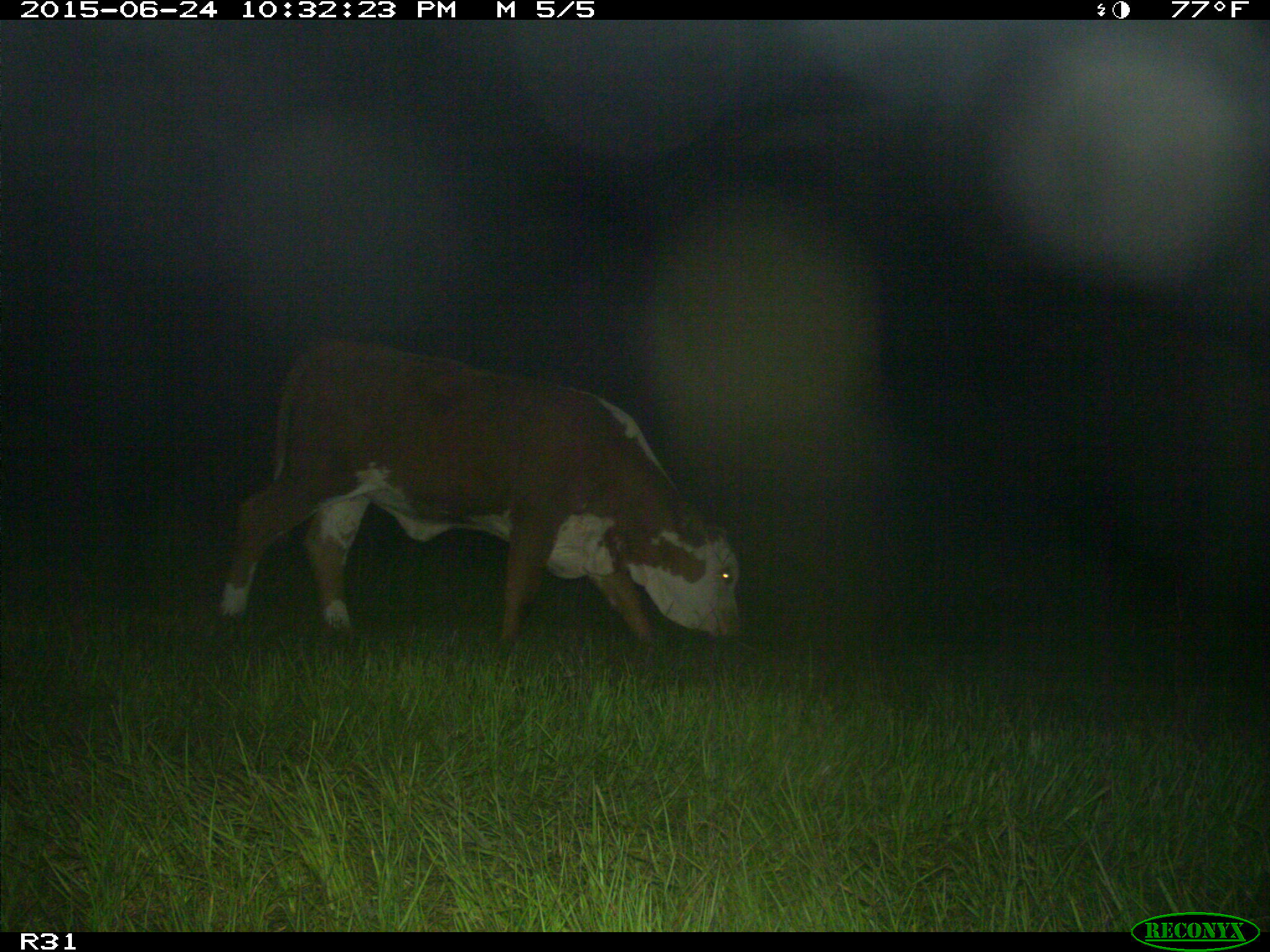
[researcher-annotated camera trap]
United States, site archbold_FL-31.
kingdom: Animalia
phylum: Chordata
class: Mammalia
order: Artiodactyla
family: Bovidae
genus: Bos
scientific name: Bos taurus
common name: domestic cow